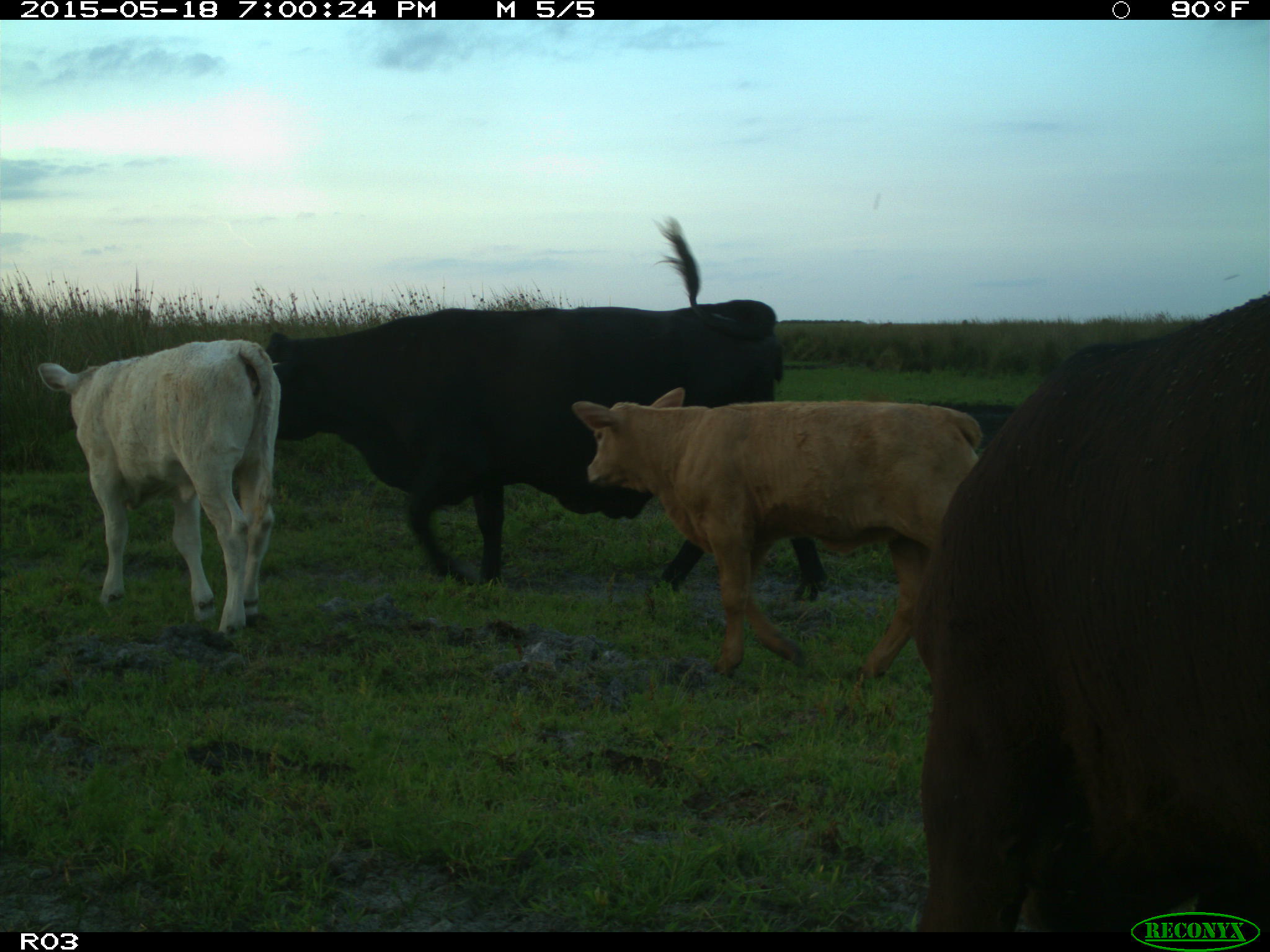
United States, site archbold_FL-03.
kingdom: Animalia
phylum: Chordata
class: Mammalia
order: Artiodactyla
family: Bovidae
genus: Bos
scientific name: Bos taurus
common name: domestic cow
Bos taurus (domestic cow).